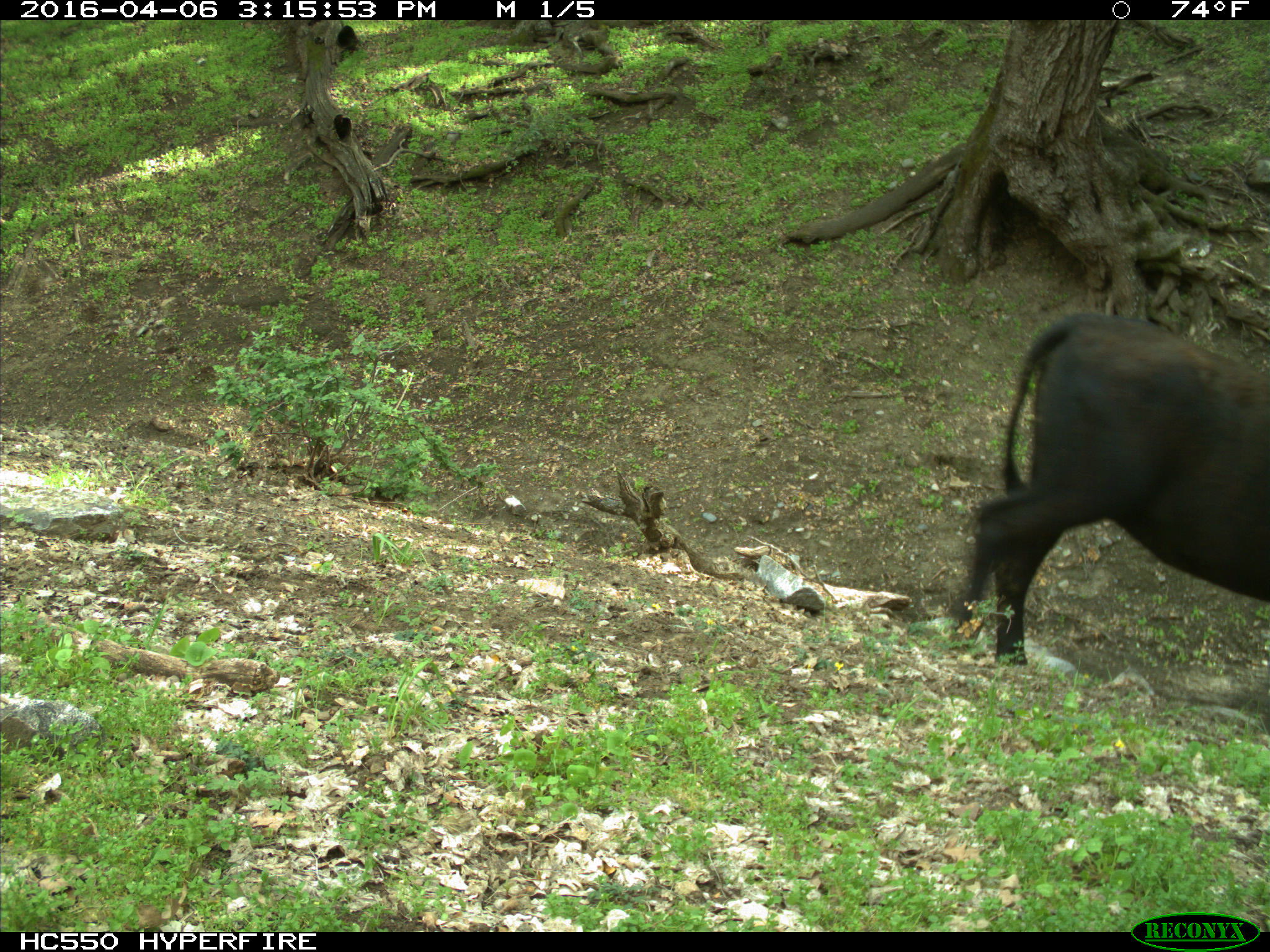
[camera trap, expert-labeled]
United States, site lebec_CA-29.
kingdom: Animalia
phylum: Chordata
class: Mammalia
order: Artiodactyla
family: Bovidae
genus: Bos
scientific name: Bos taurus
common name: domestic cow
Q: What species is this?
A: Bos taurus (domestic cow).